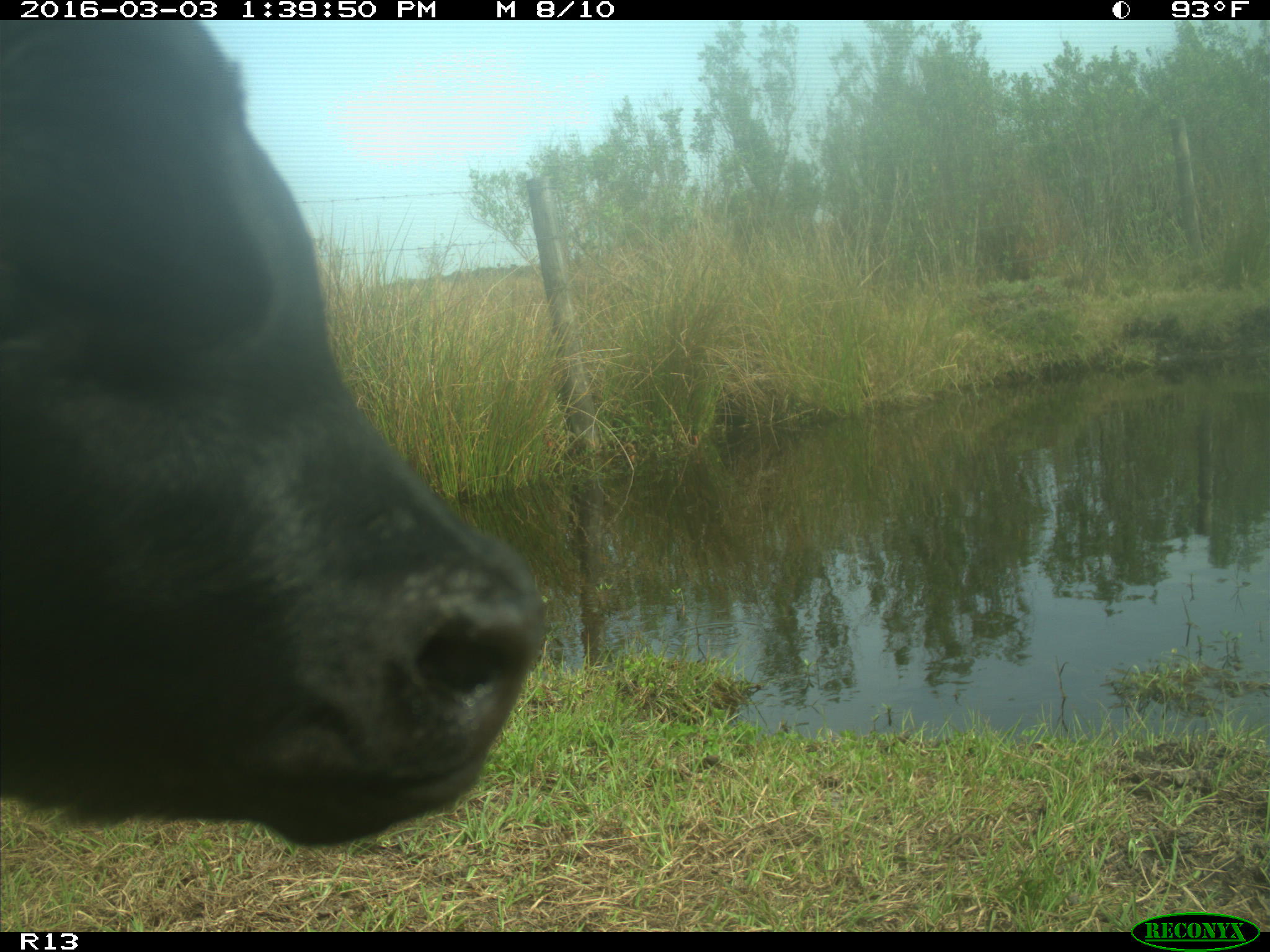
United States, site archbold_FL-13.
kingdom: Animalia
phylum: Chordata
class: Mammalia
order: Artiodactyla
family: Bovidae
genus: Bos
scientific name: Bos taurus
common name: domestic cow